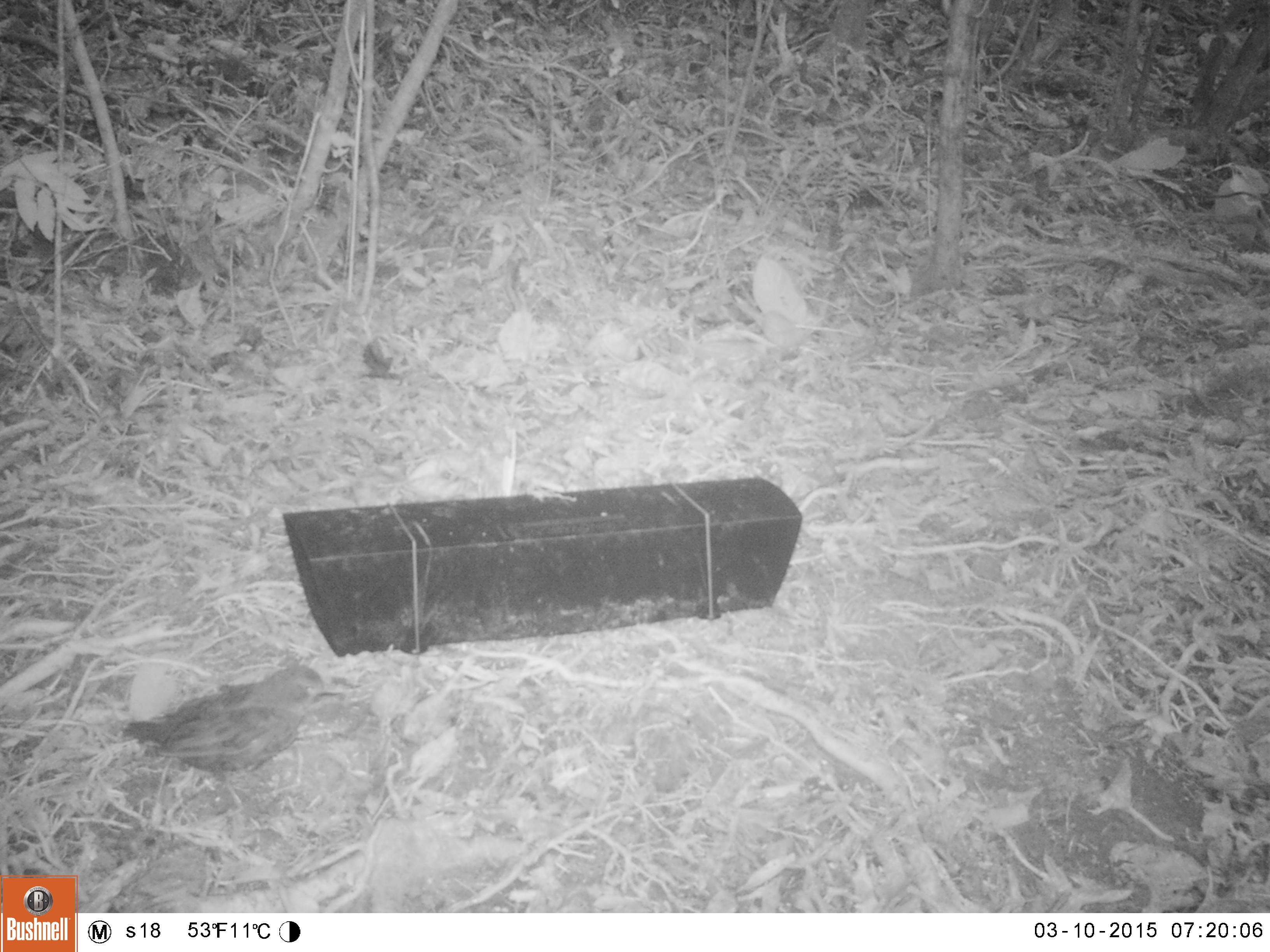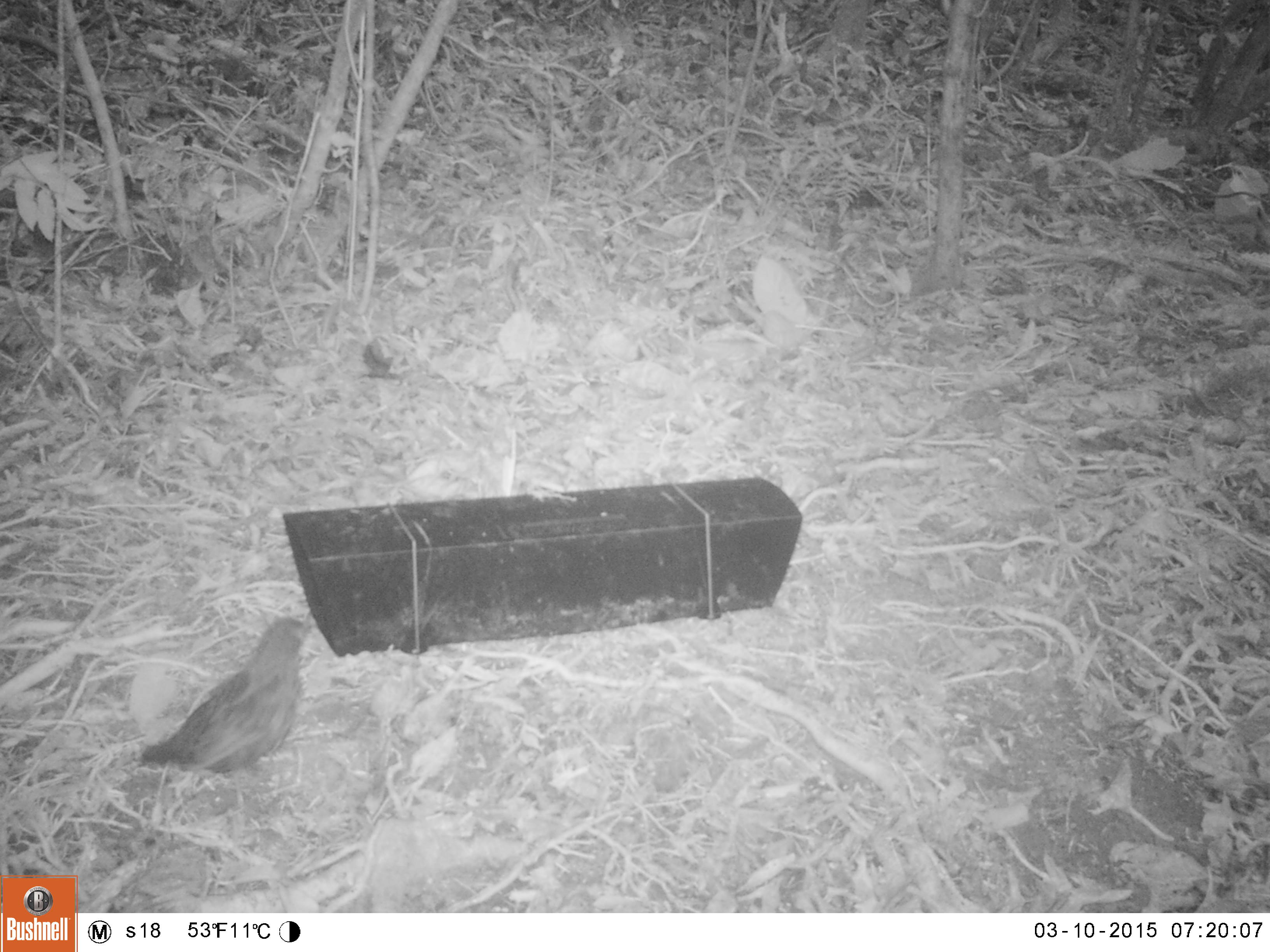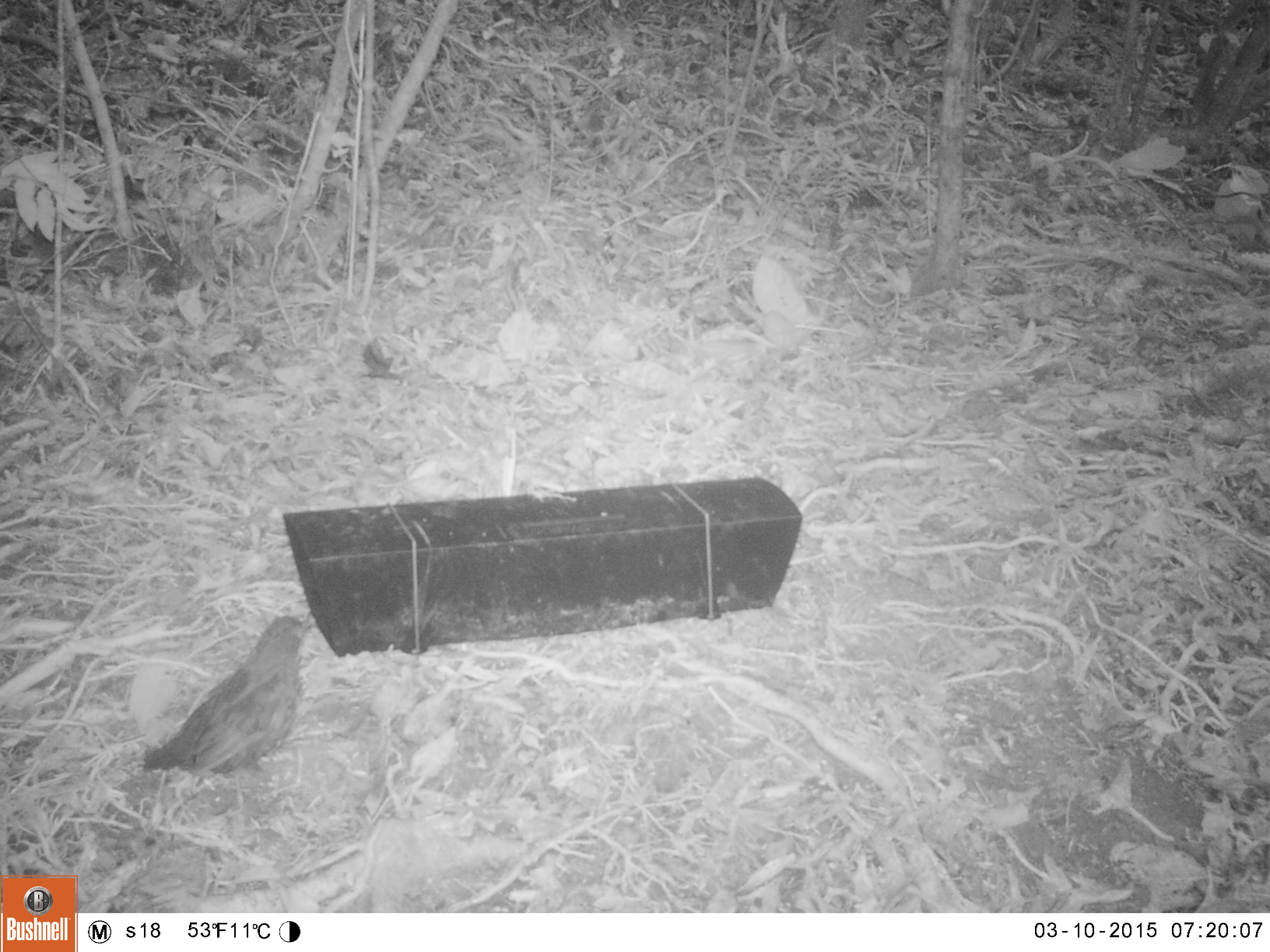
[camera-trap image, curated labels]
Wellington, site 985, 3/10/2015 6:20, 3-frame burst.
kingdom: Animalia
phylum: Chordata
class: Aves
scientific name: Aves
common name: bird